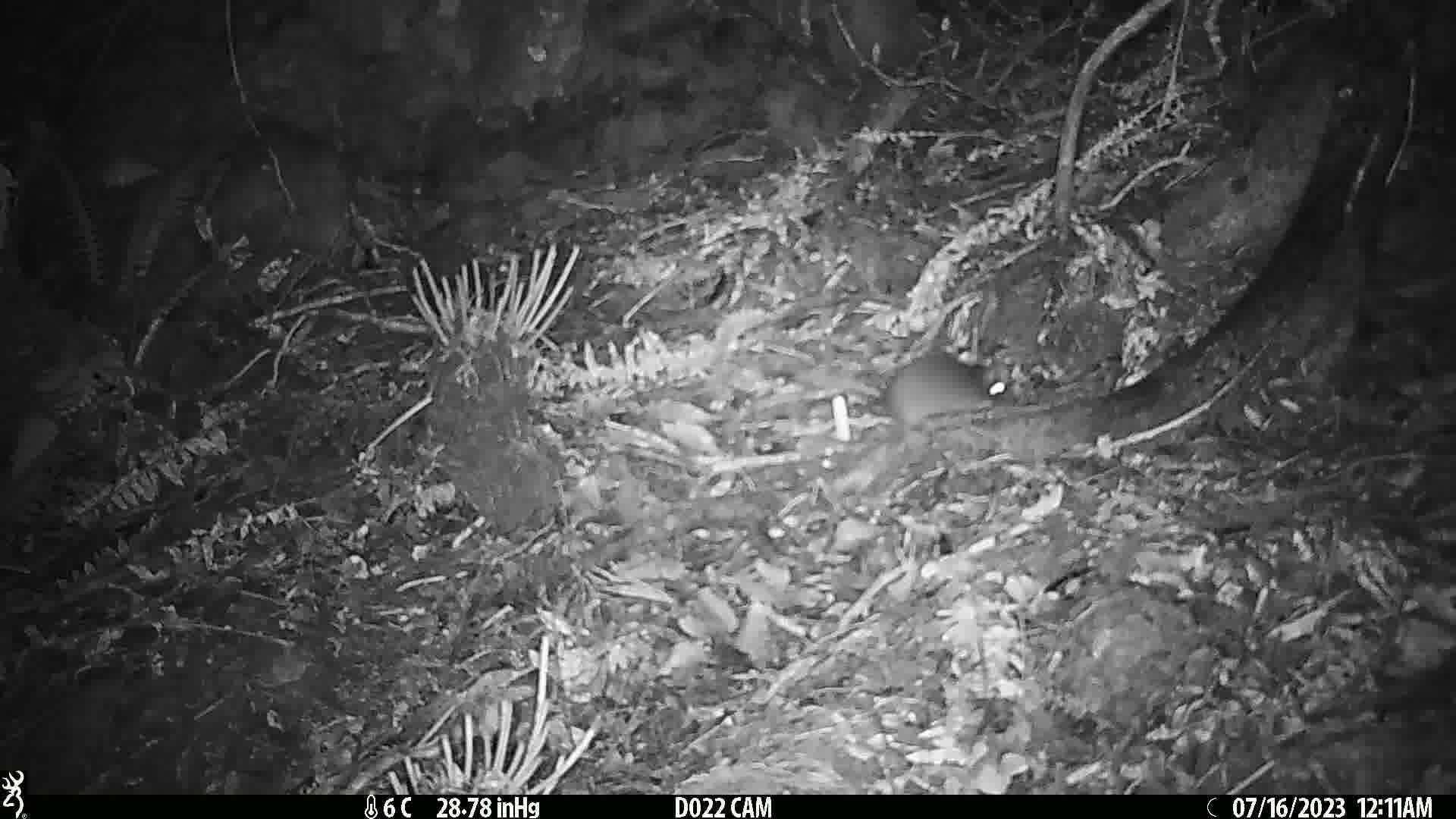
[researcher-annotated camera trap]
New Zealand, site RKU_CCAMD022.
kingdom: Animalia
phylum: Chordata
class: Mammalia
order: Rodentia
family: Muridae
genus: Rattus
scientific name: Rattus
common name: rat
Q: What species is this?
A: Rat (Rattus).